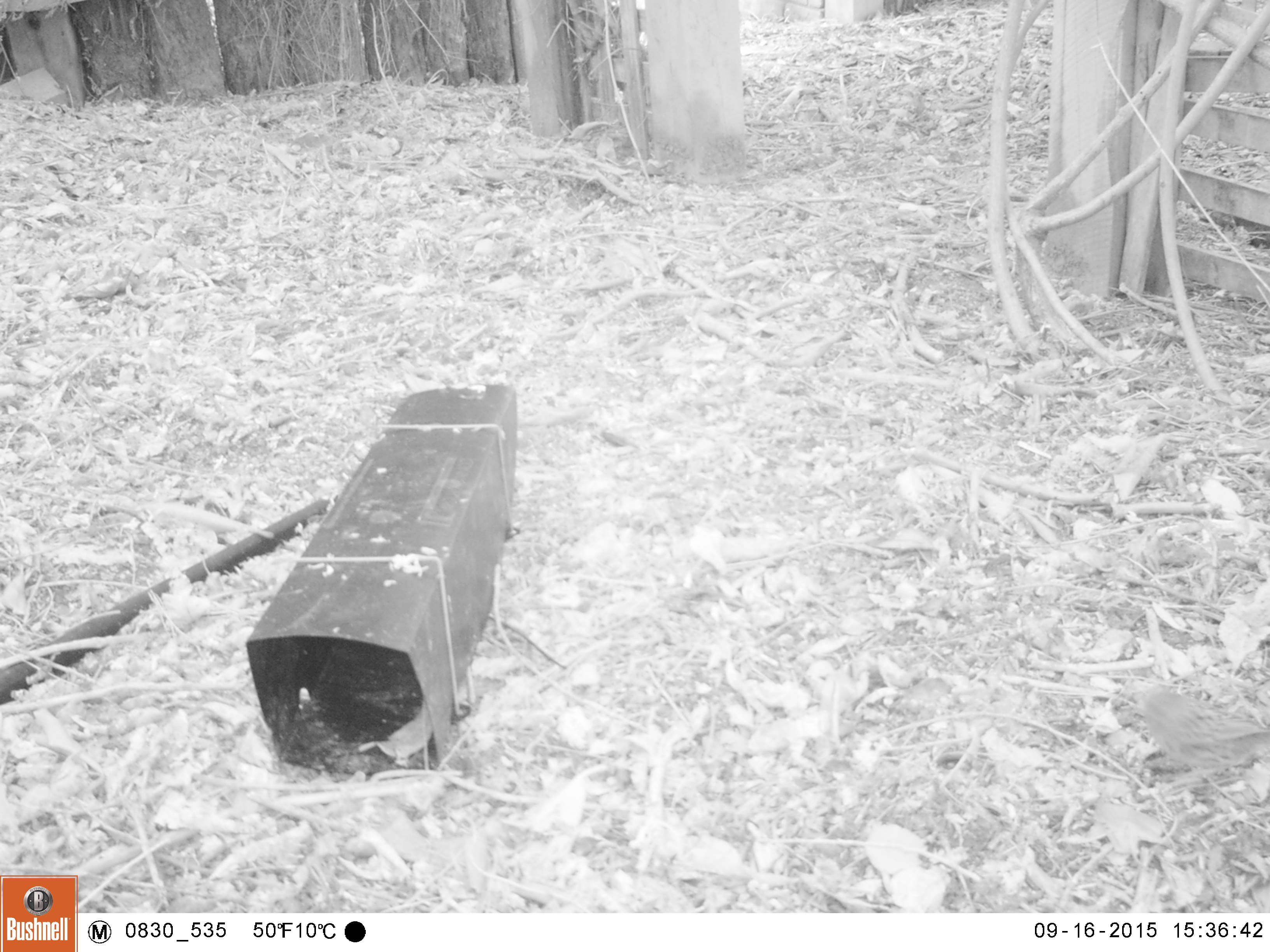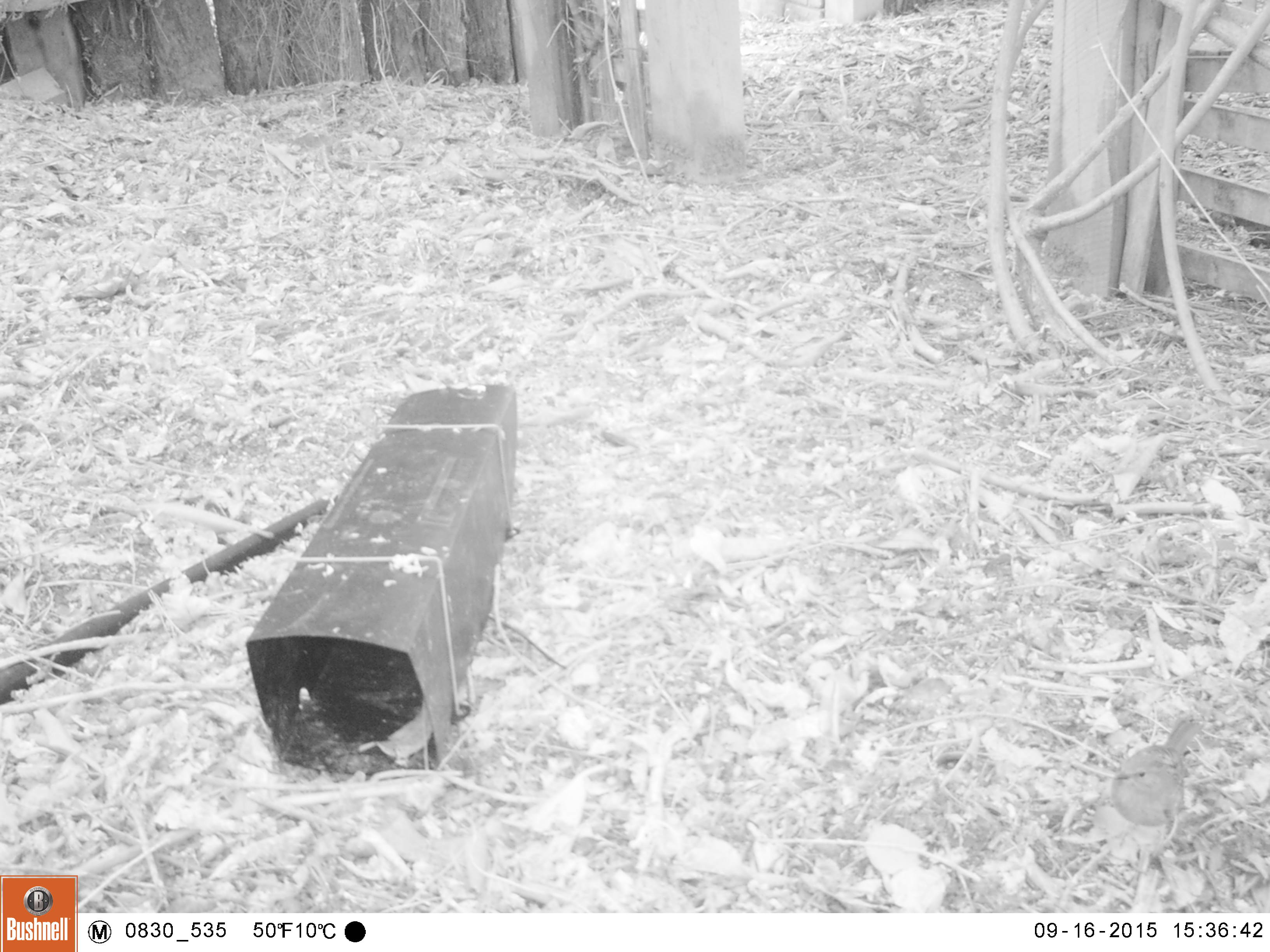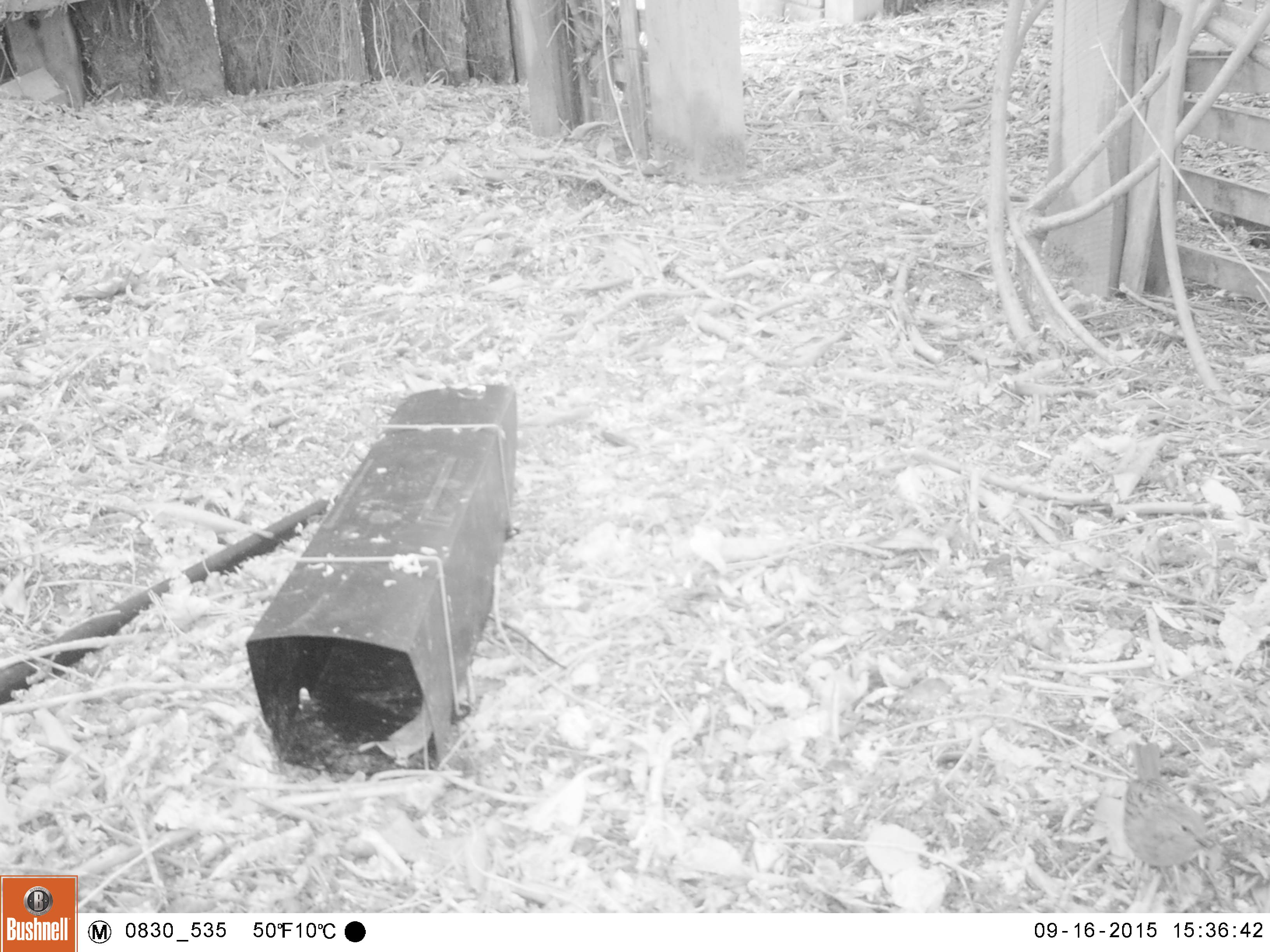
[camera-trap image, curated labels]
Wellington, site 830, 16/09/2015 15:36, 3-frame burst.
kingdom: Animalia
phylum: Chordata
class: Aves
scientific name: Aves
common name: bird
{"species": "bird (Aves)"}